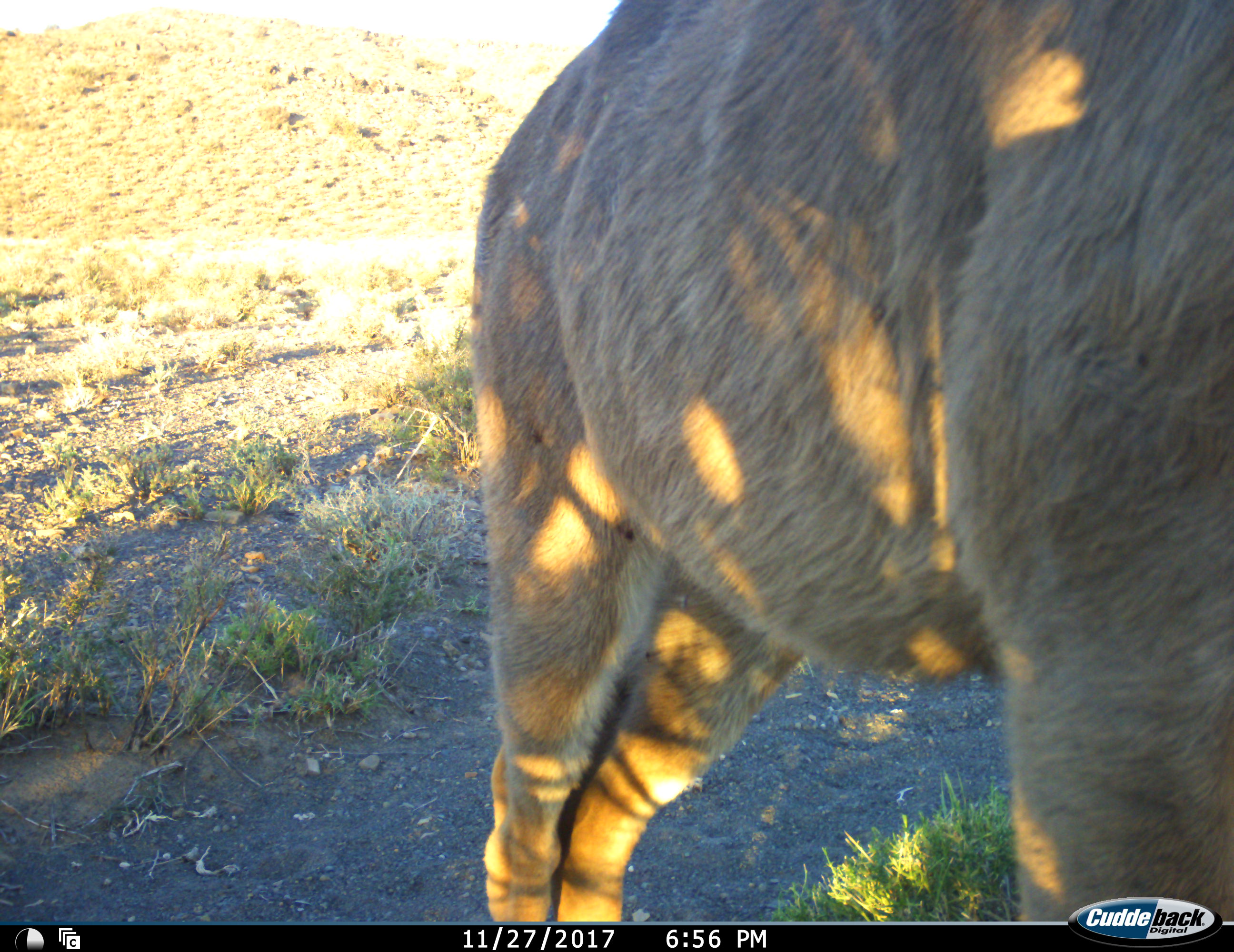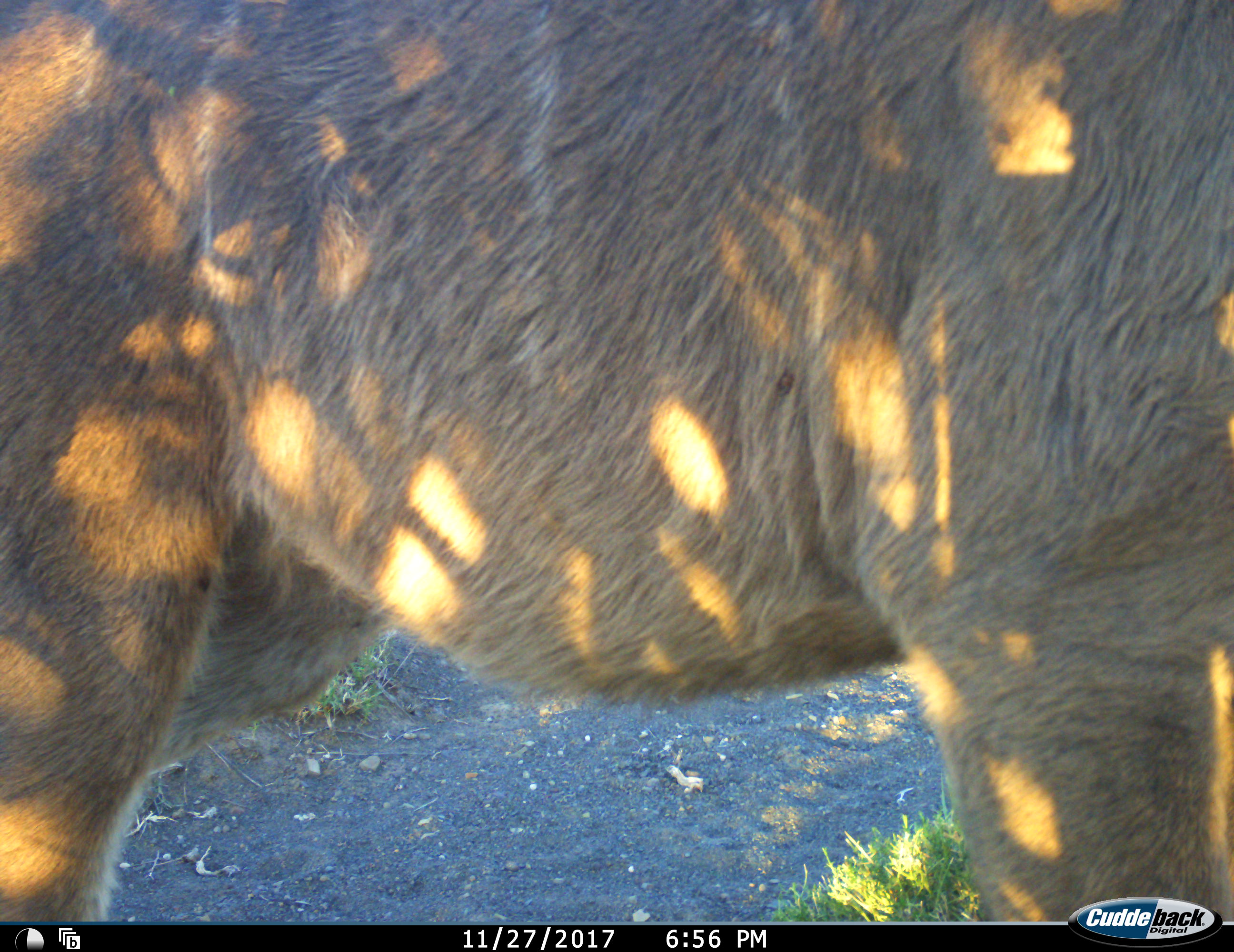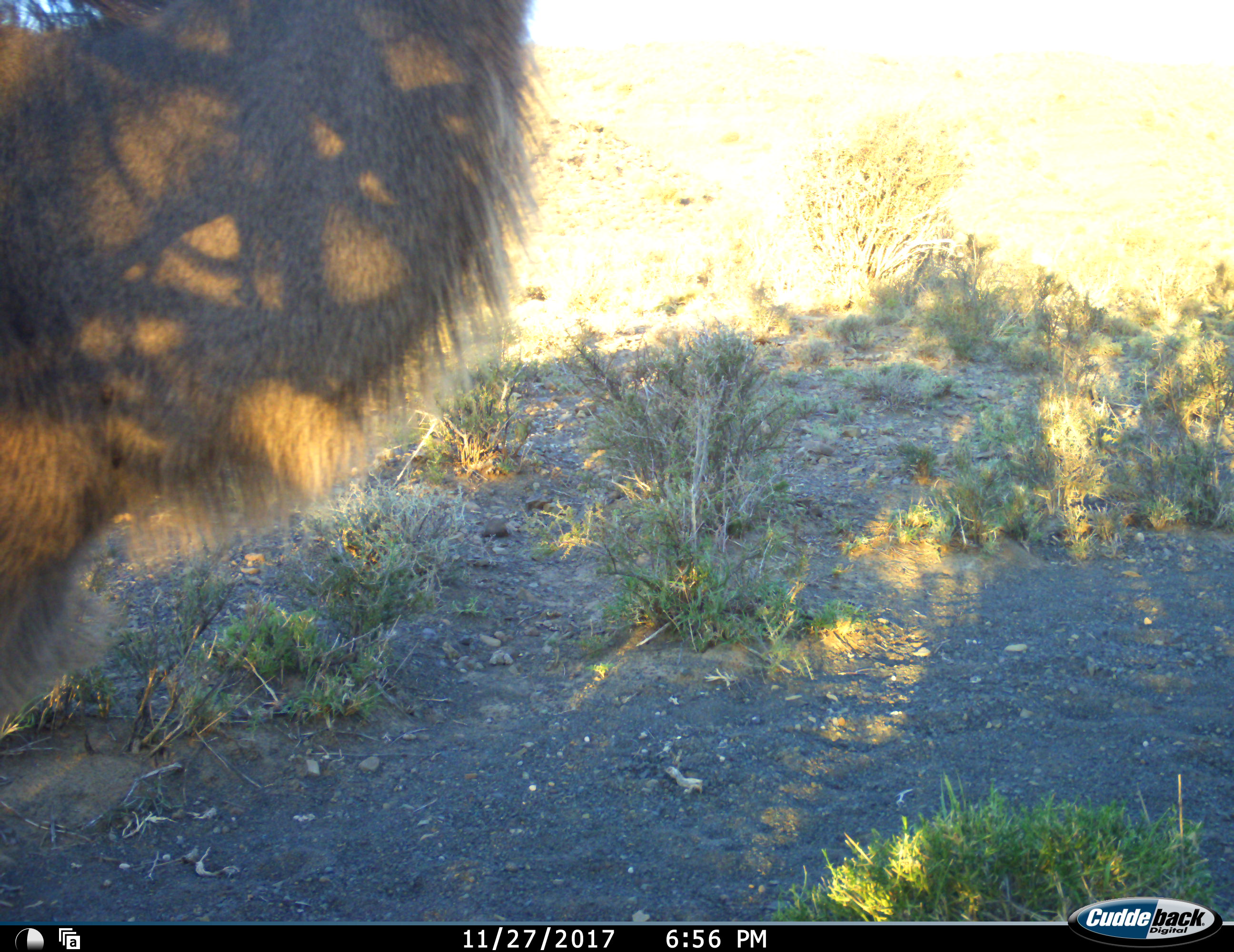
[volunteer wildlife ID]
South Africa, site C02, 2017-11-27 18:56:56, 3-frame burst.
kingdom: Animalia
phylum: Chordata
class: Mammalia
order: Artiodactyla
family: Bovidae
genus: Tragelaphus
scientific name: Tragelaphus strepsiceros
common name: greater kudu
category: kudu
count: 1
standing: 38%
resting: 0%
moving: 75%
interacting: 0%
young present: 0%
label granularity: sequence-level